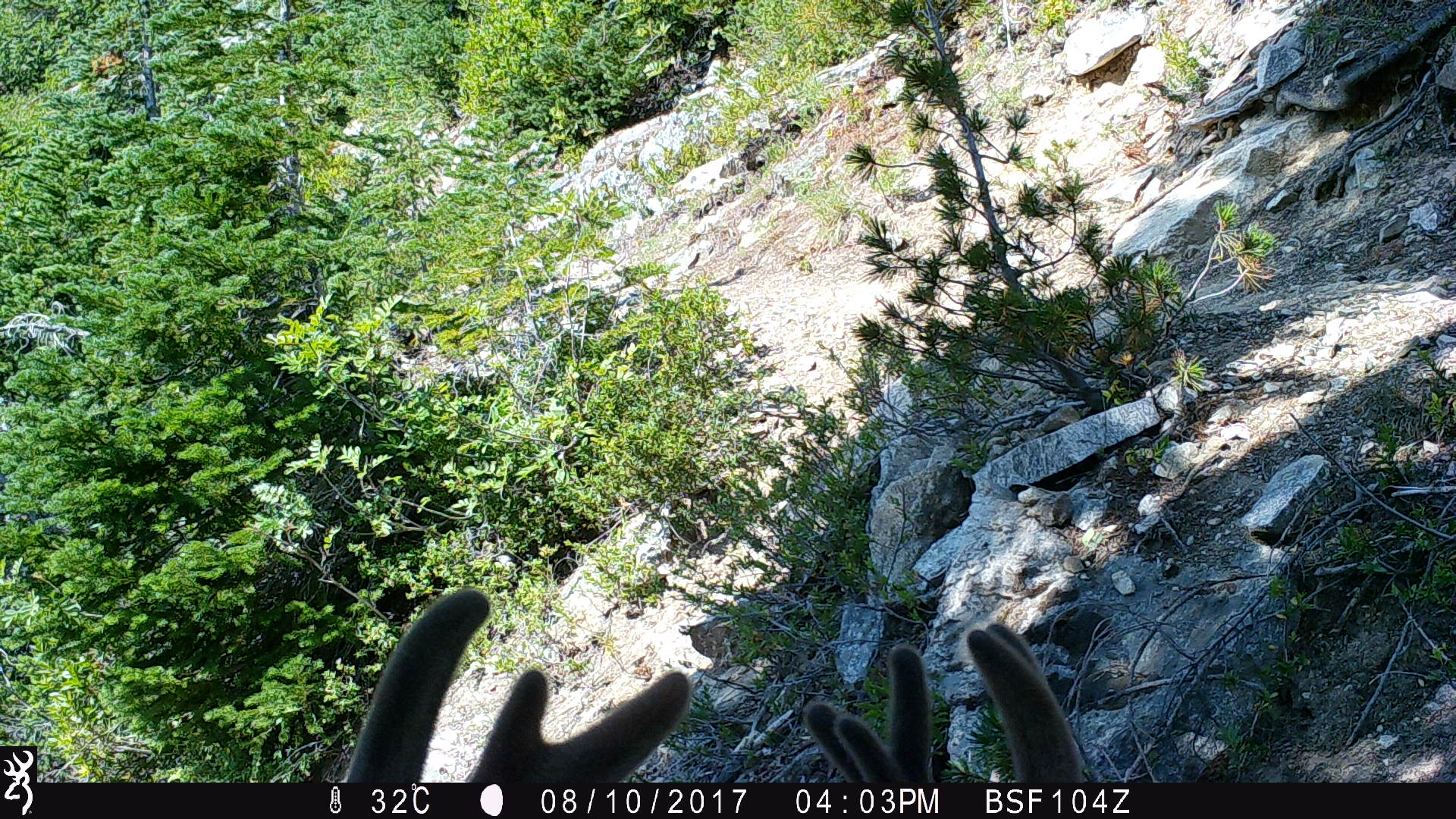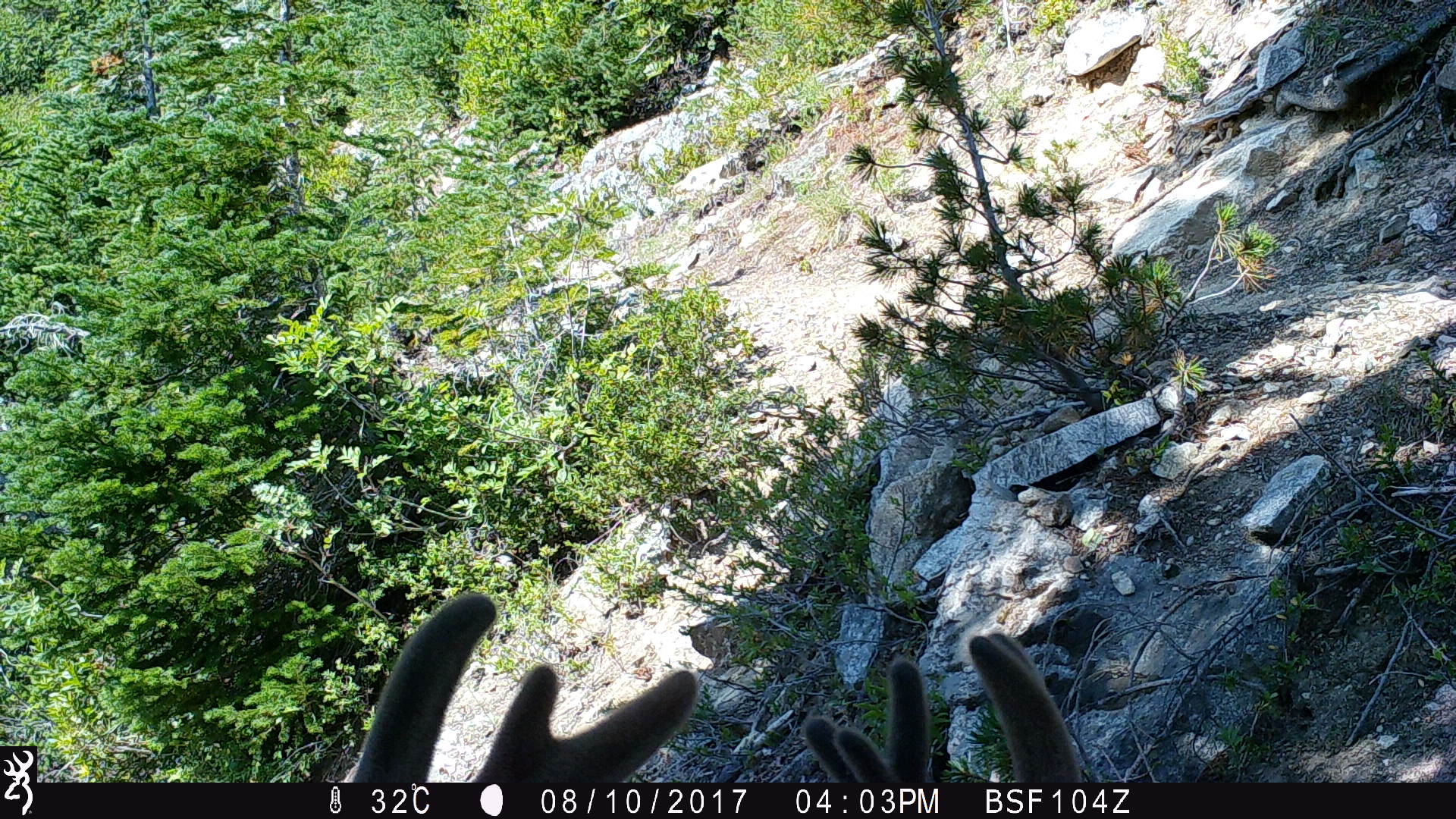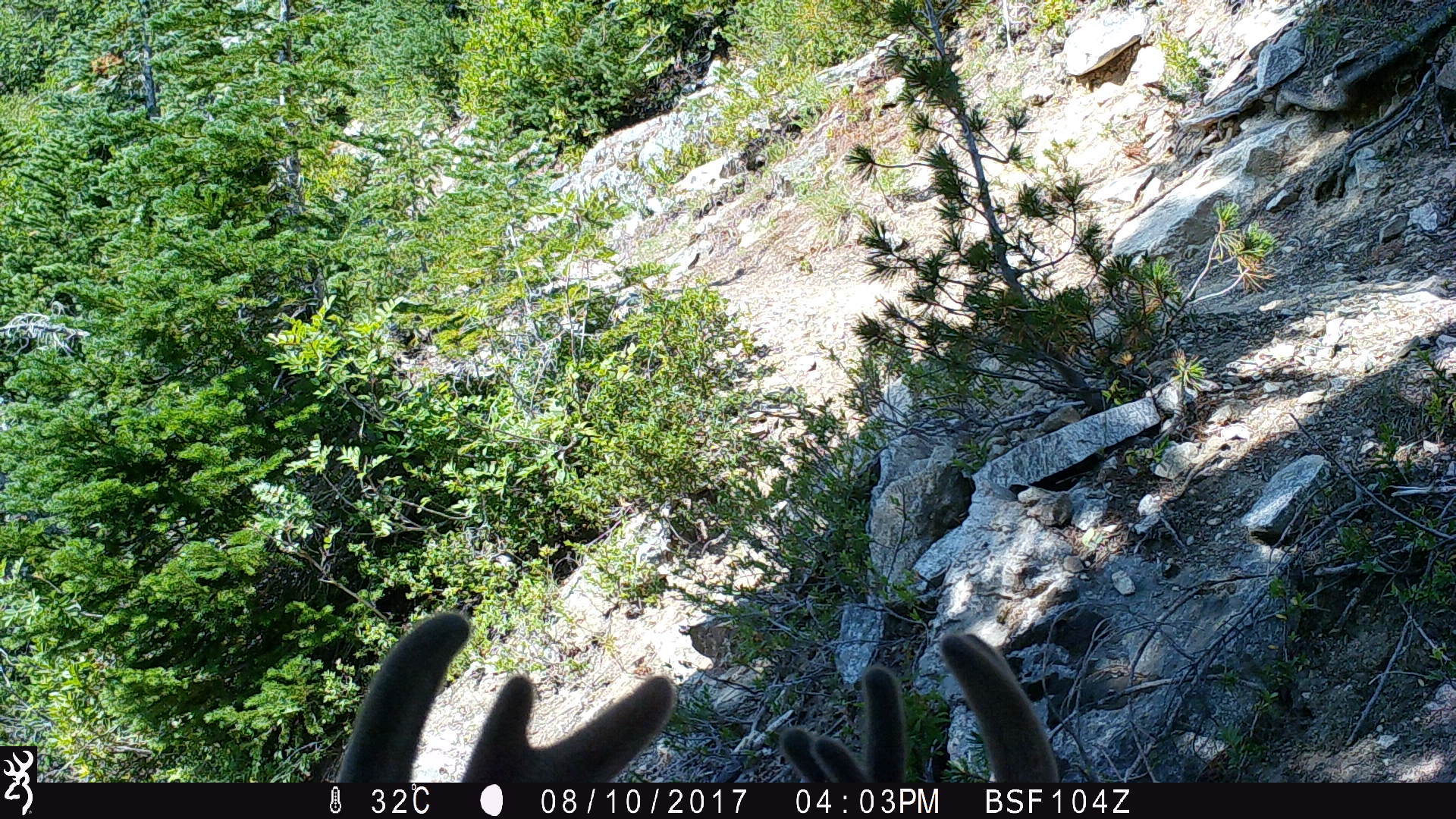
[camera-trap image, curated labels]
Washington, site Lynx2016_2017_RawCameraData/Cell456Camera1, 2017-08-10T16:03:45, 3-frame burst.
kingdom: Animalia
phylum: Chordata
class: Mammalia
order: Artiodactyla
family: Cervidae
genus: Odocoileus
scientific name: Odocoileus hemionus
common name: mule deer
Odocoileus hemionus (mule deer). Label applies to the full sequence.